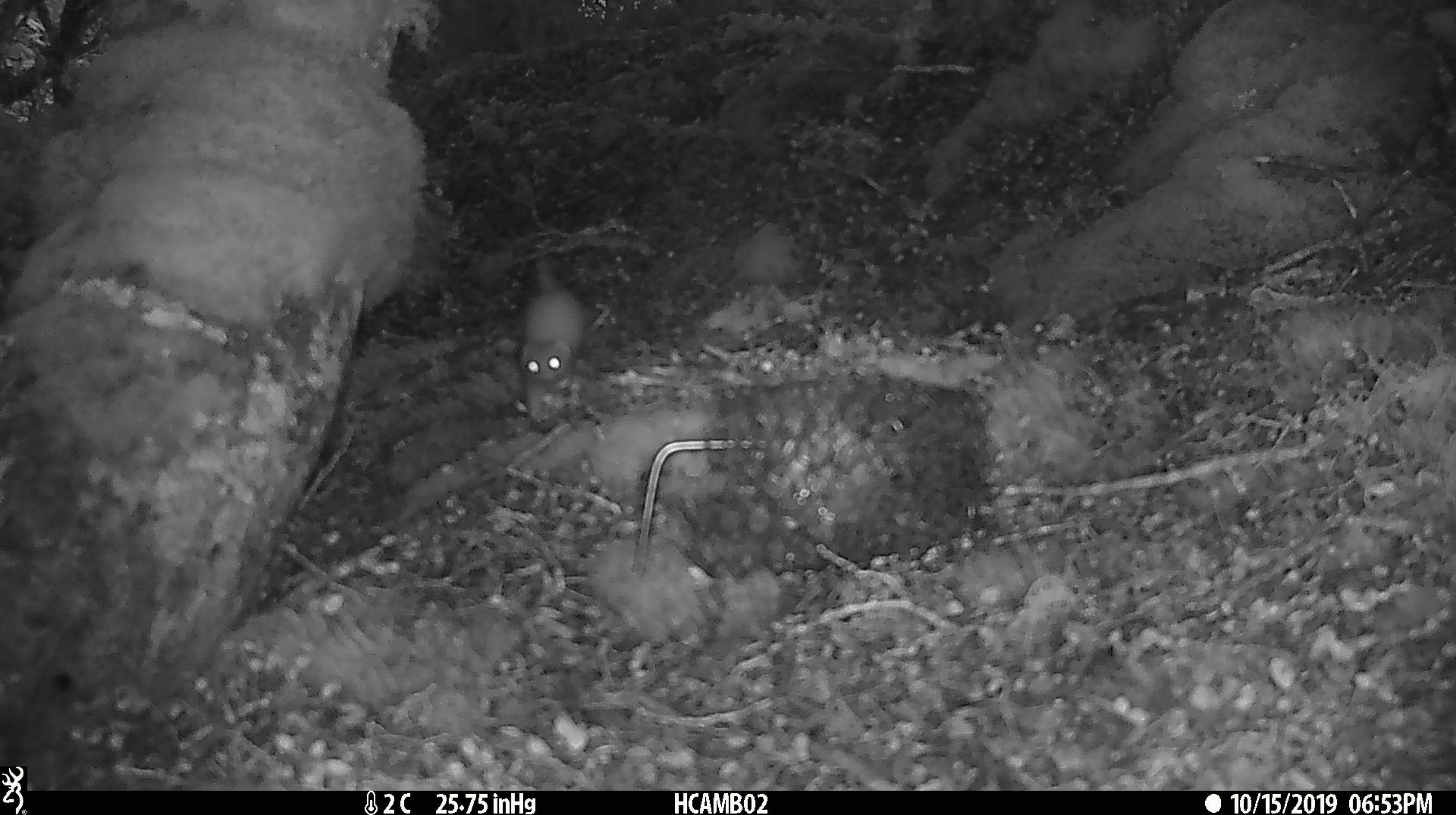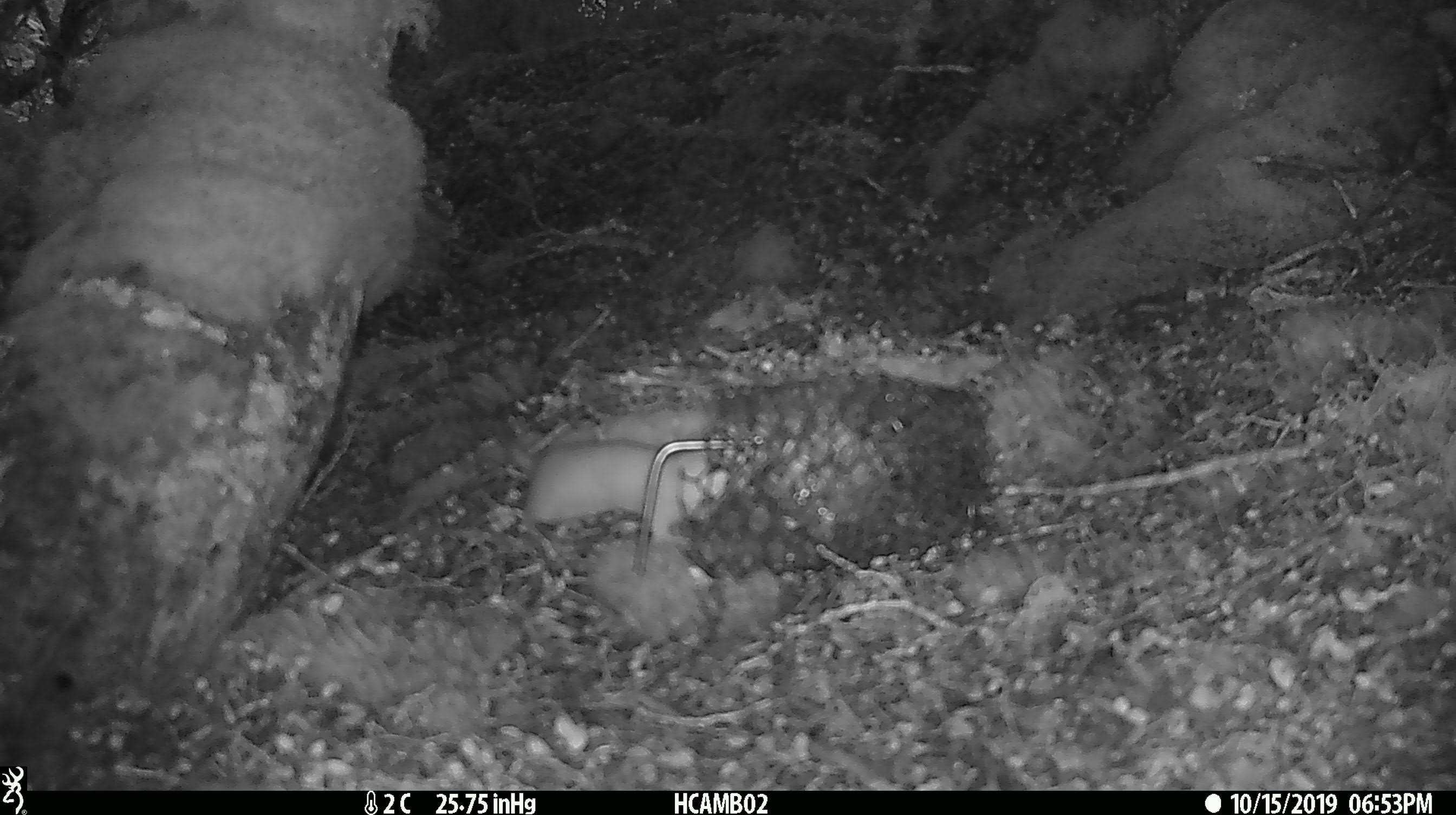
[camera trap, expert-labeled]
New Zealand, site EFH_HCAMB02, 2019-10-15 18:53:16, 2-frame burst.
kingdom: Animalia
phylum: Chordata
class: Mammalia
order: Carnivora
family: Mustelidae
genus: Mustela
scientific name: Mustela nivalis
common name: least weasel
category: weasel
Weasel (least weasel) (Mustela nivalis).